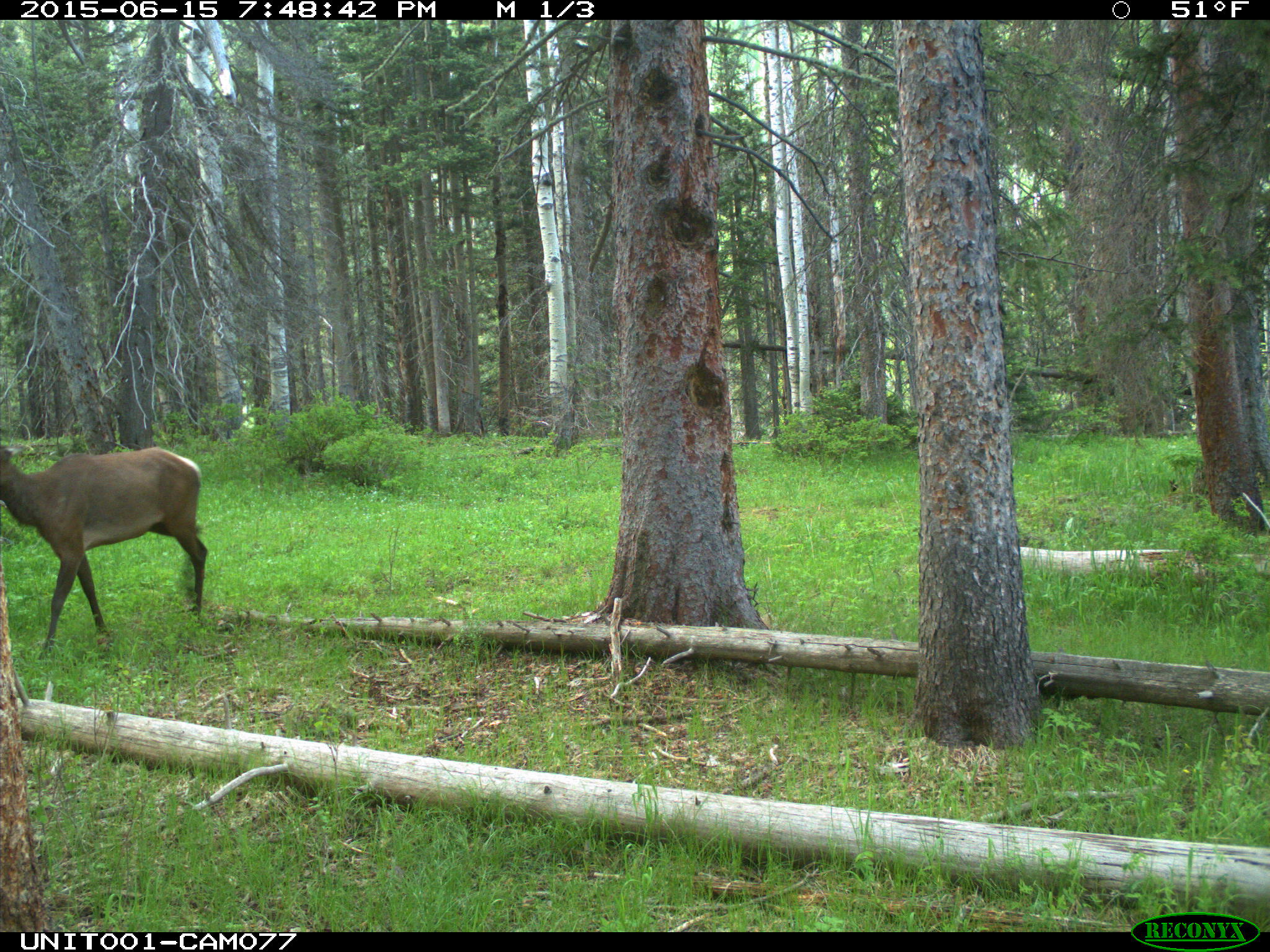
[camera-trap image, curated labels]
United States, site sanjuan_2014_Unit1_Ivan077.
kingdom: Animalia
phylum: Chordata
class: Mammalia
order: Artiodactyla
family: Cervidae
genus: Cervus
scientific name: Cervus elaphus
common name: red deer